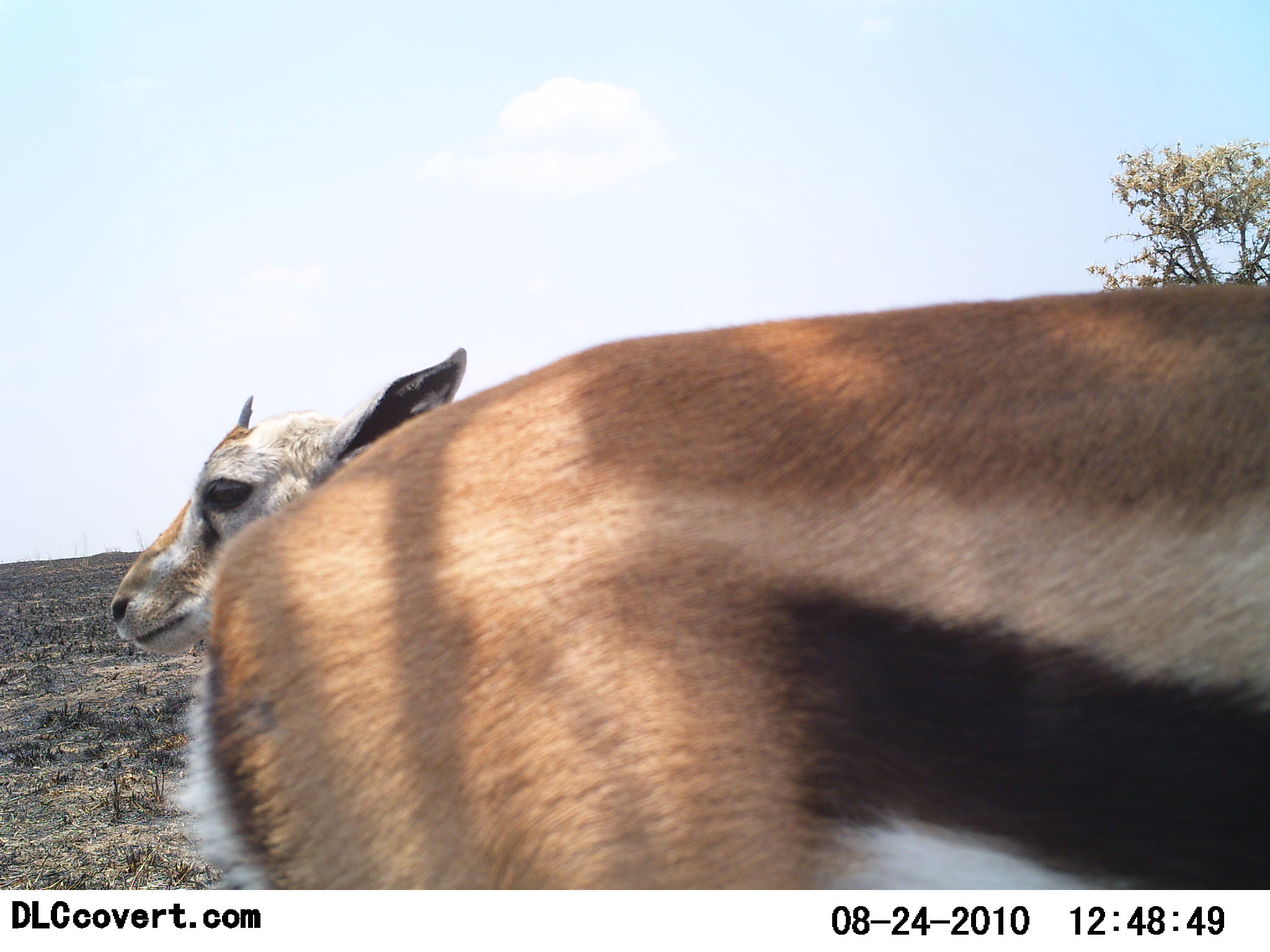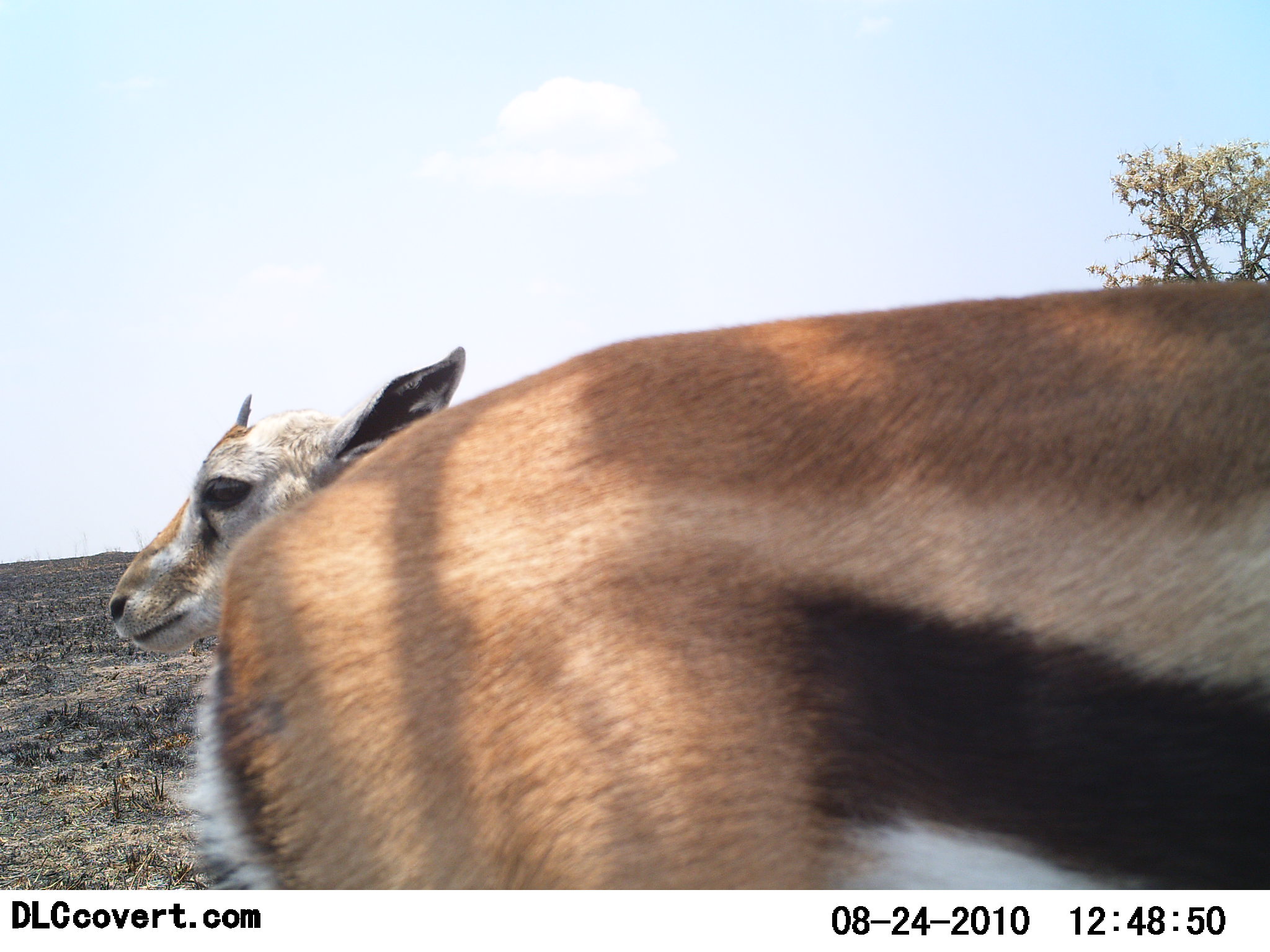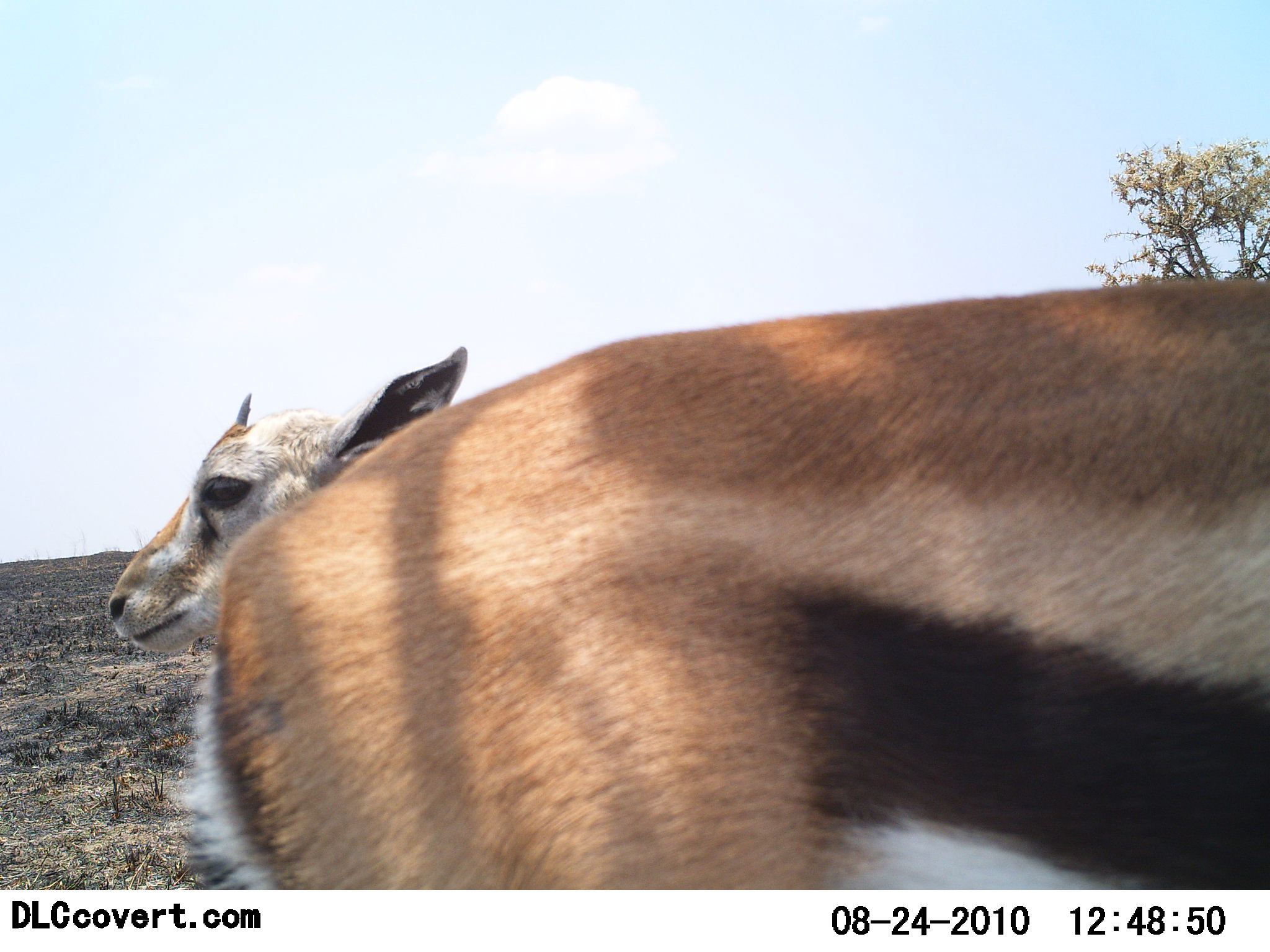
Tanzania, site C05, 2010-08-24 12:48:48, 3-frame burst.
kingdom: Animalia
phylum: Chordata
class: Mammalia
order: Artiodactyla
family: Bovidae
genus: Eudorcas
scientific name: Eudorcas thomsonii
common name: thomson's gazelle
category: gazellethomsons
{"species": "gazellethomsons (thomson's gazelle) (Eudorcas thomsonii)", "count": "2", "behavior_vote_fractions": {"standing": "100%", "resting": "0%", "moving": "0%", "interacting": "7%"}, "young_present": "14%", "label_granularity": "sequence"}